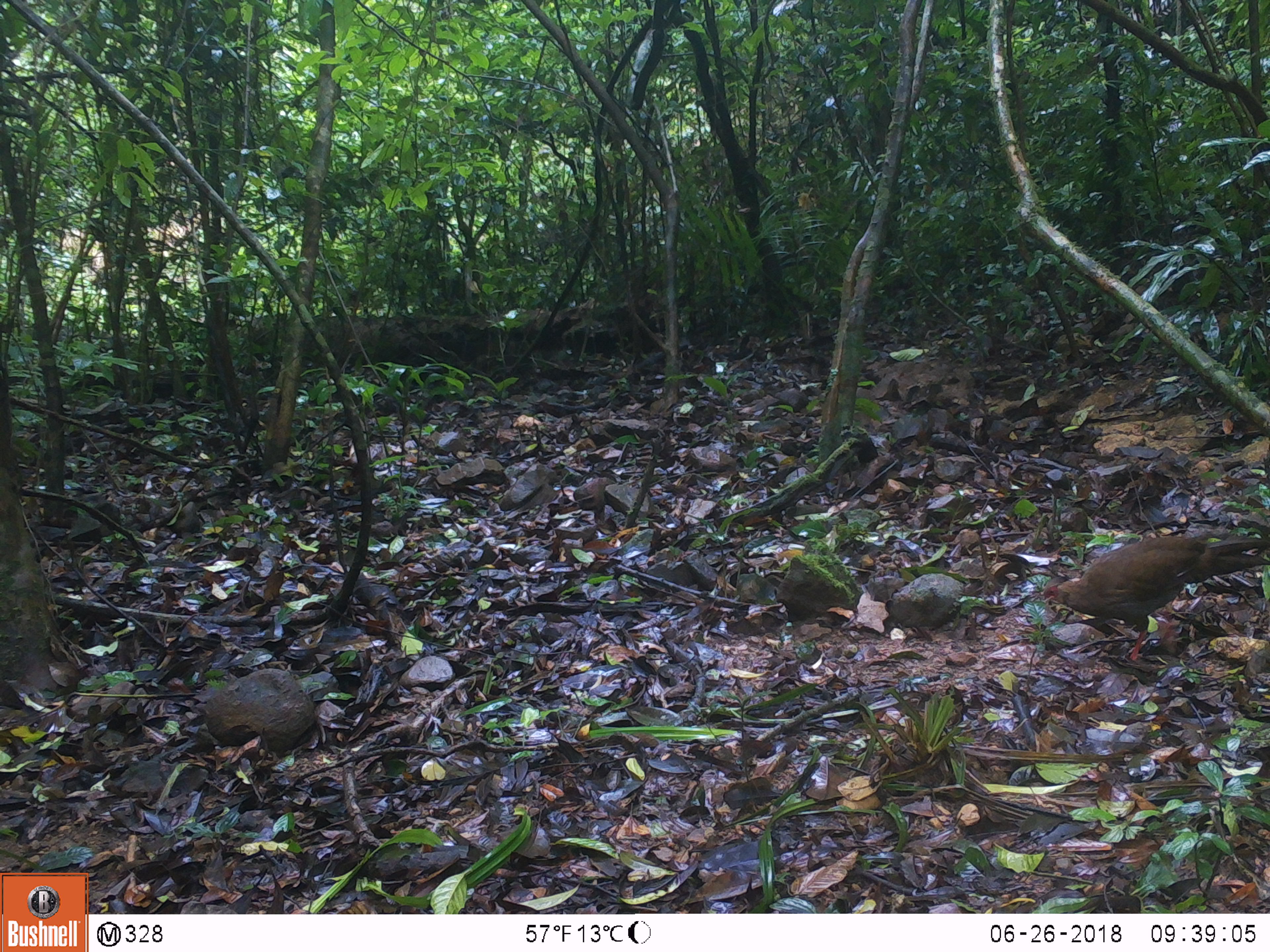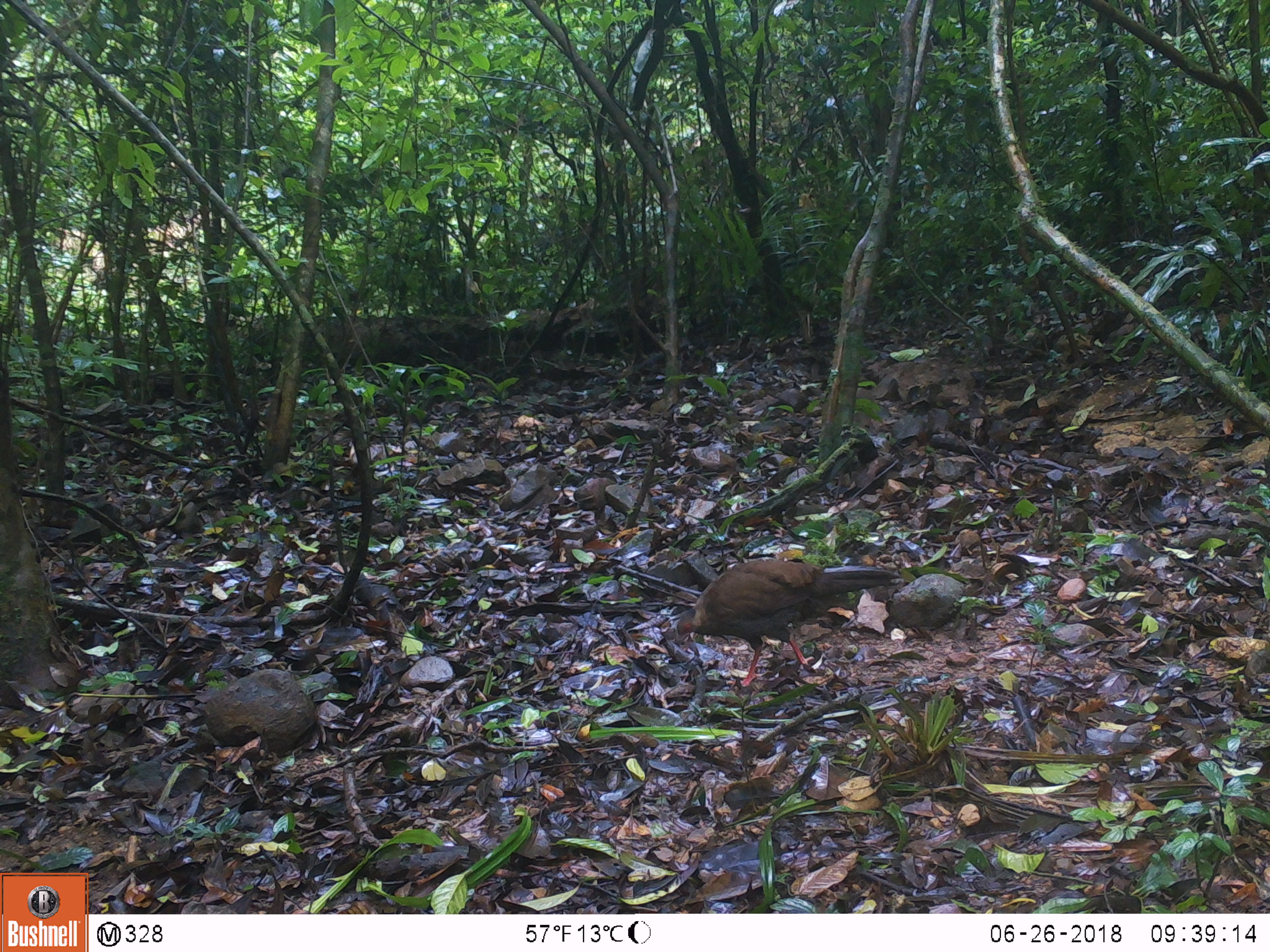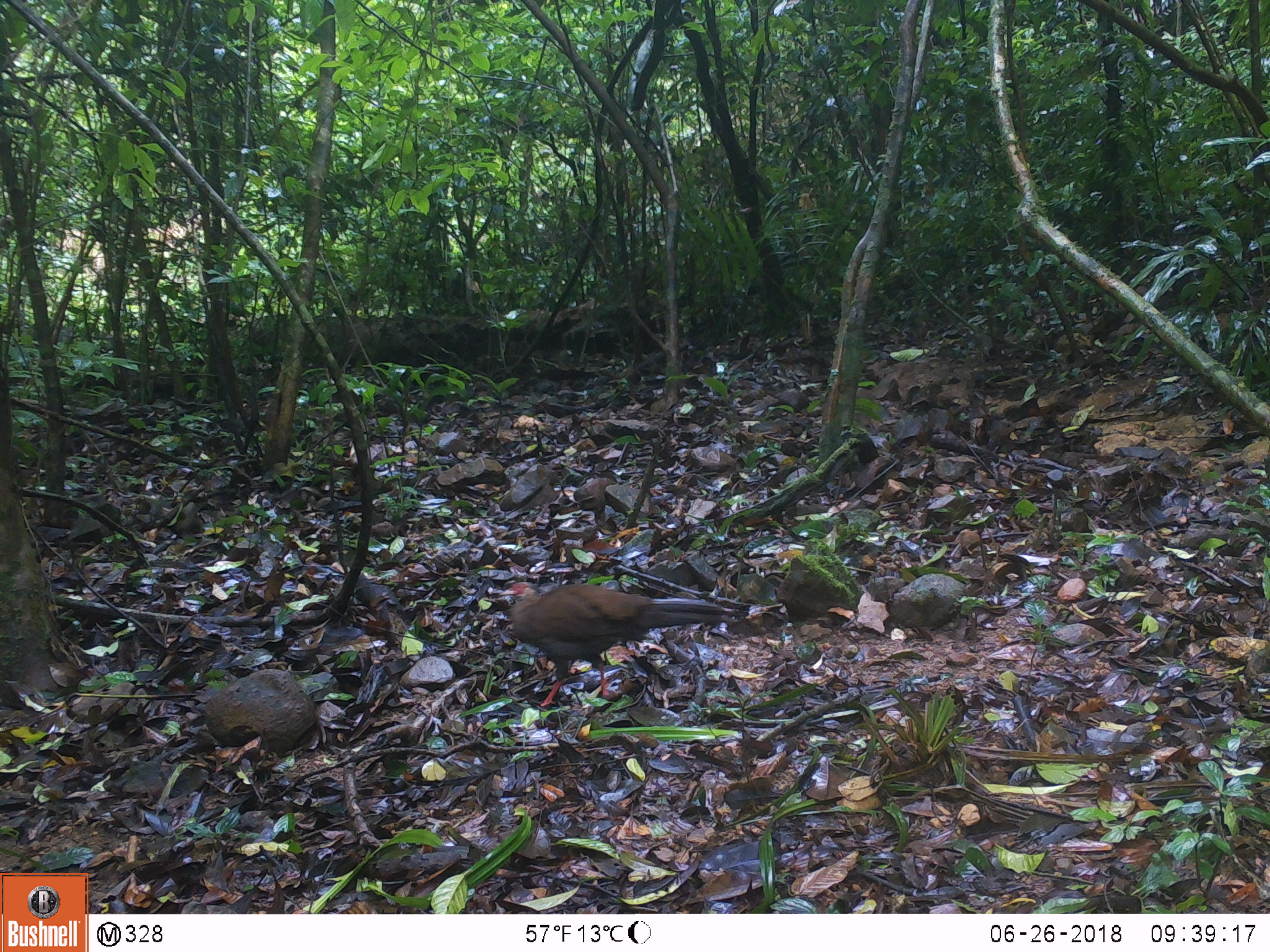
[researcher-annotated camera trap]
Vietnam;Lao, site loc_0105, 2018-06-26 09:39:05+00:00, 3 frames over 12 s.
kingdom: Animalia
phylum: Chordata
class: Aves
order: Galliformes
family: Phasianidae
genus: Lophura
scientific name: Lophura nycthemera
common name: silver pheasant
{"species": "silver pheasant (Lophura nycthemera)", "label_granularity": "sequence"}